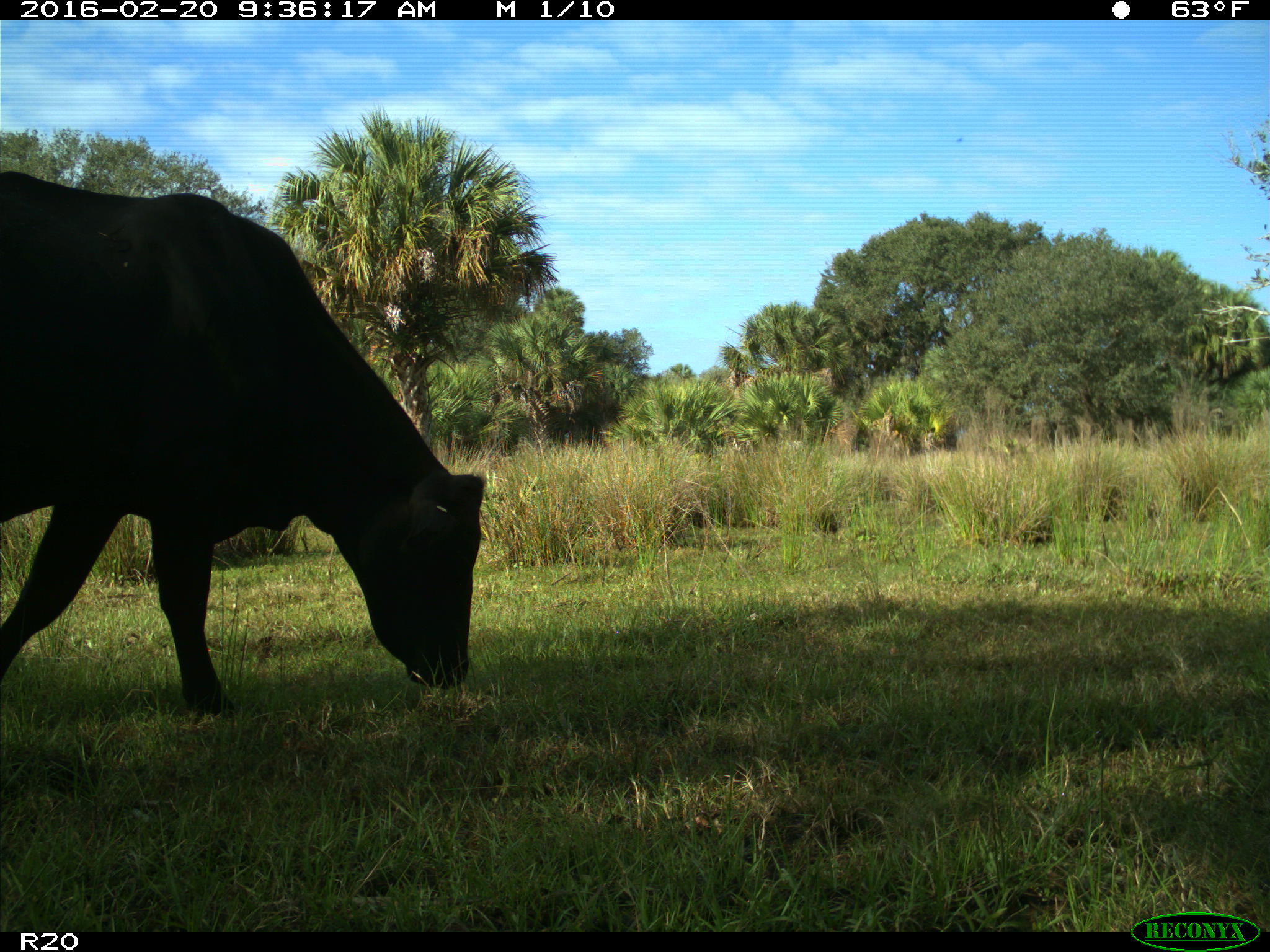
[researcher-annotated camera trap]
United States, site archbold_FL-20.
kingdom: Animalia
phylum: Chordata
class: Mammalia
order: Artiodactyla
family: Bovidae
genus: Bos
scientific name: Bos taurus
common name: domestic cow